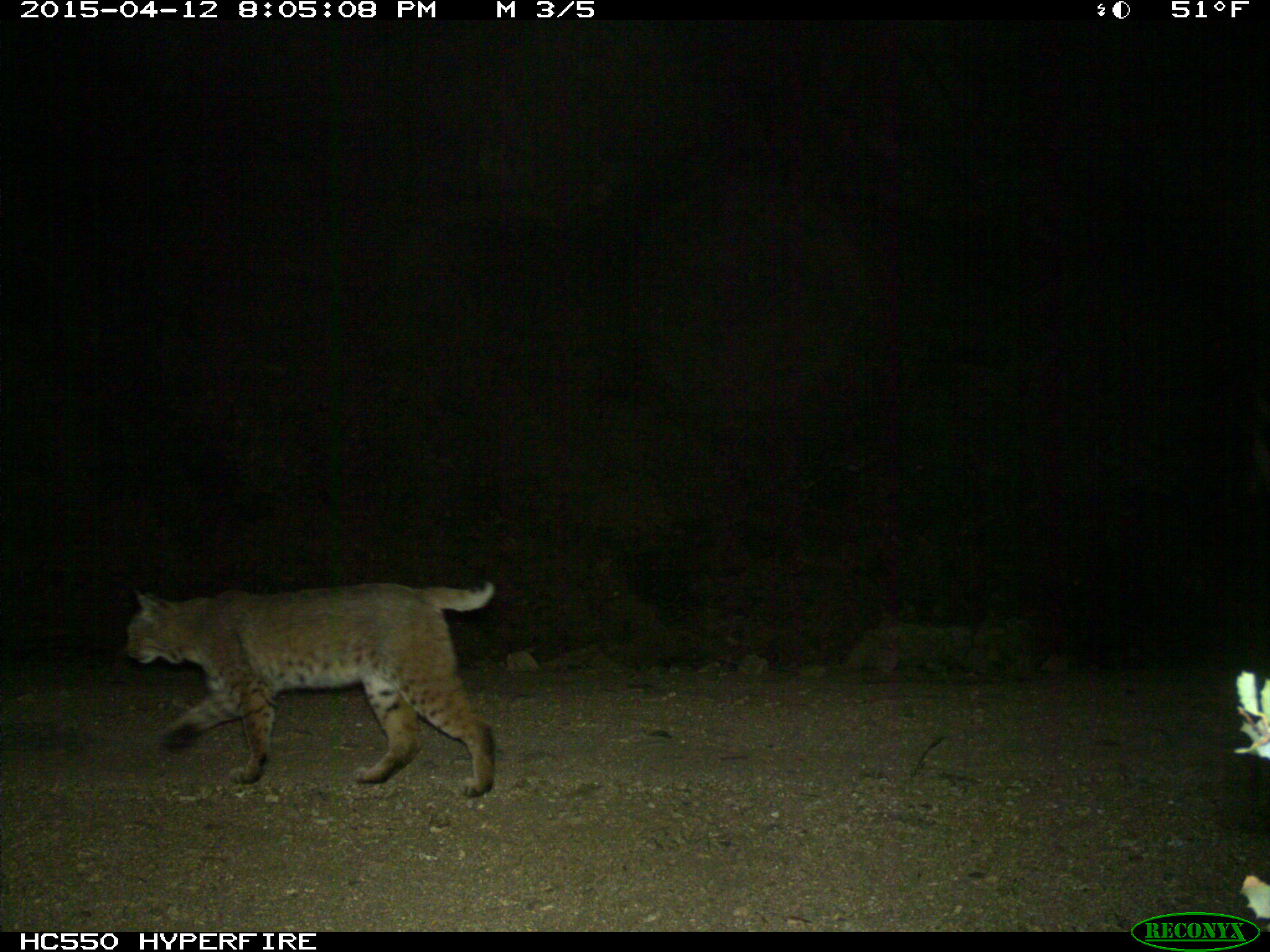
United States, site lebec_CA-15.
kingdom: Animalia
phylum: Chordata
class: Mammalia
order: Carnivora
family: Felidae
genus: Lynx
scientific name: Lynx rufus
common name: bobcat